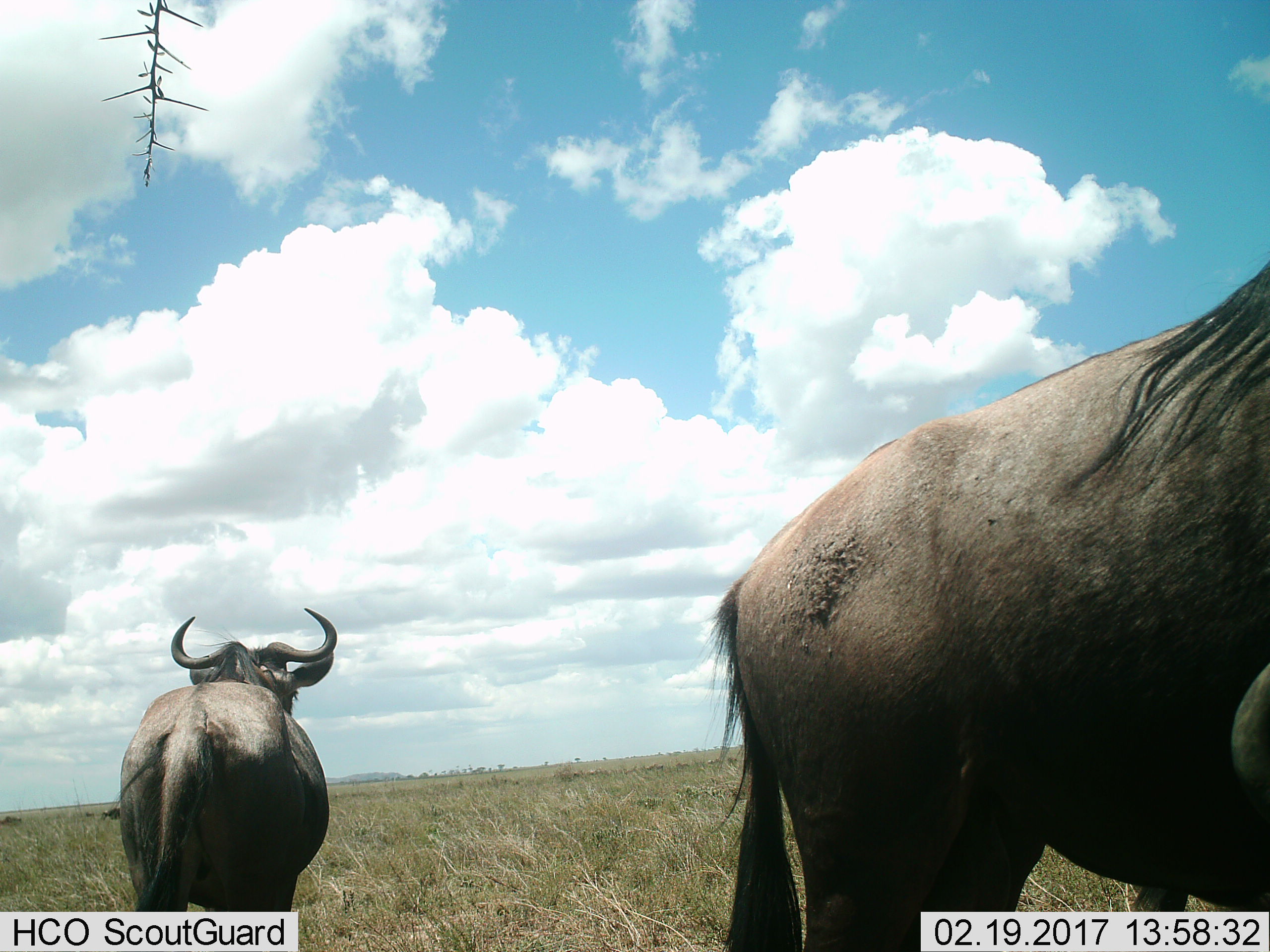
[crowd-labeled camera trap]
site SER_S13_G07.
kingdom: Animalia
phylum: Chordata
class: Mammalia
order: Artiodactyla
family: Bovidae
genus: Connochaetes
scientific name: Connochaetes taurinus taurinus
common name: blue wildebeest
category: wildebeestblue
Wildebeestblue (blue wildebeest) (Connochaetes taurinus taurinus), count 2. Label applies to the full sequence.